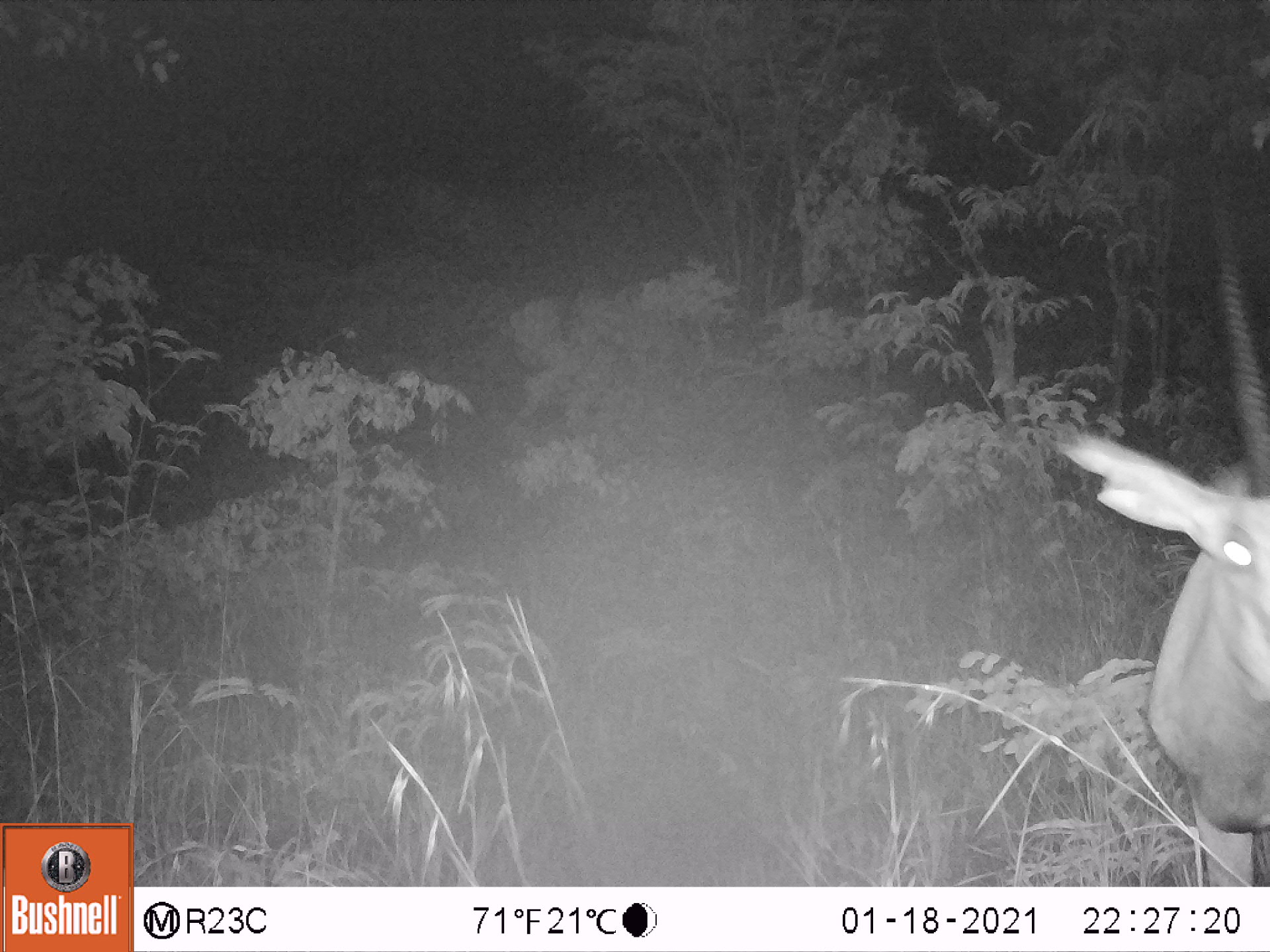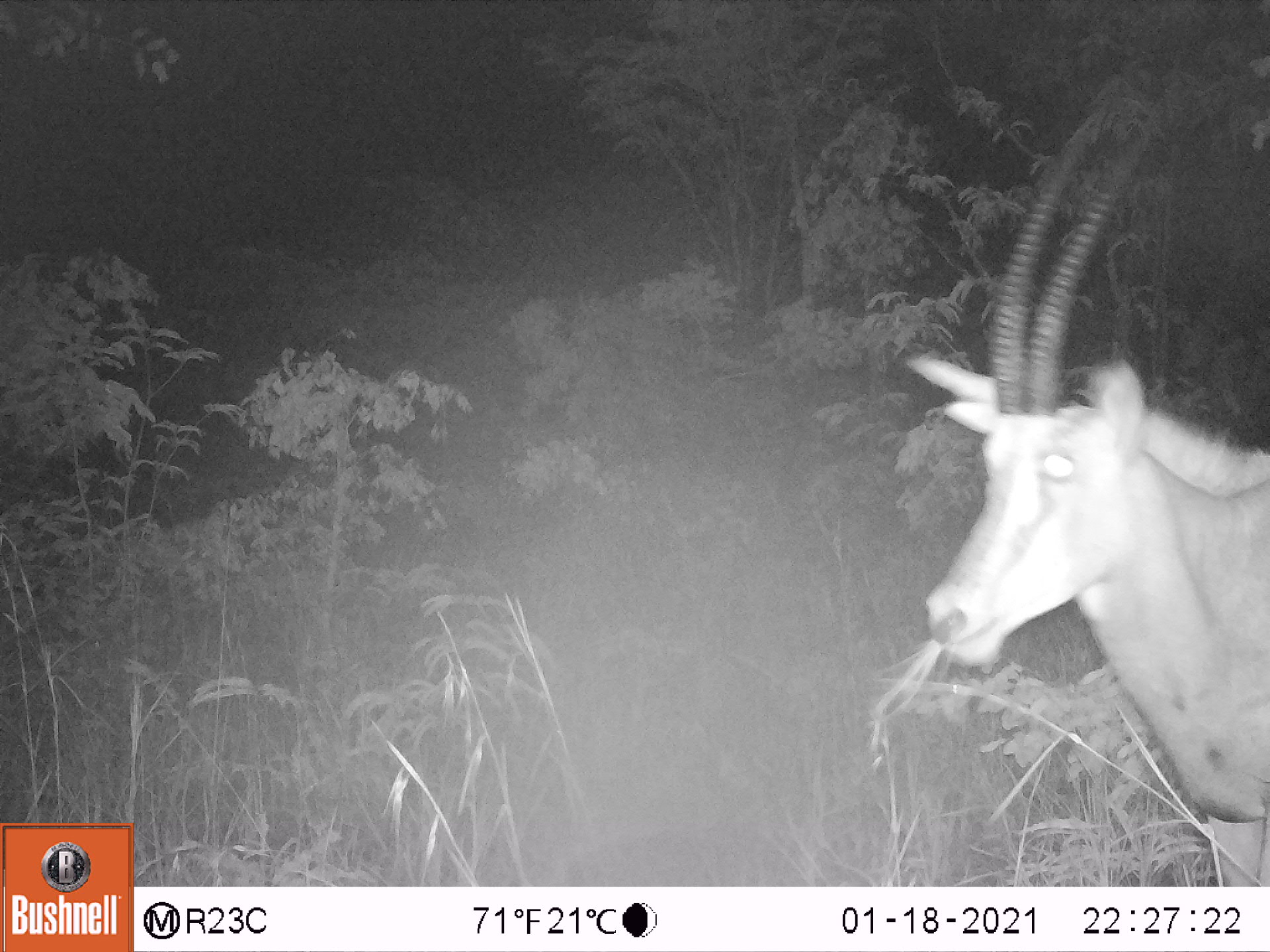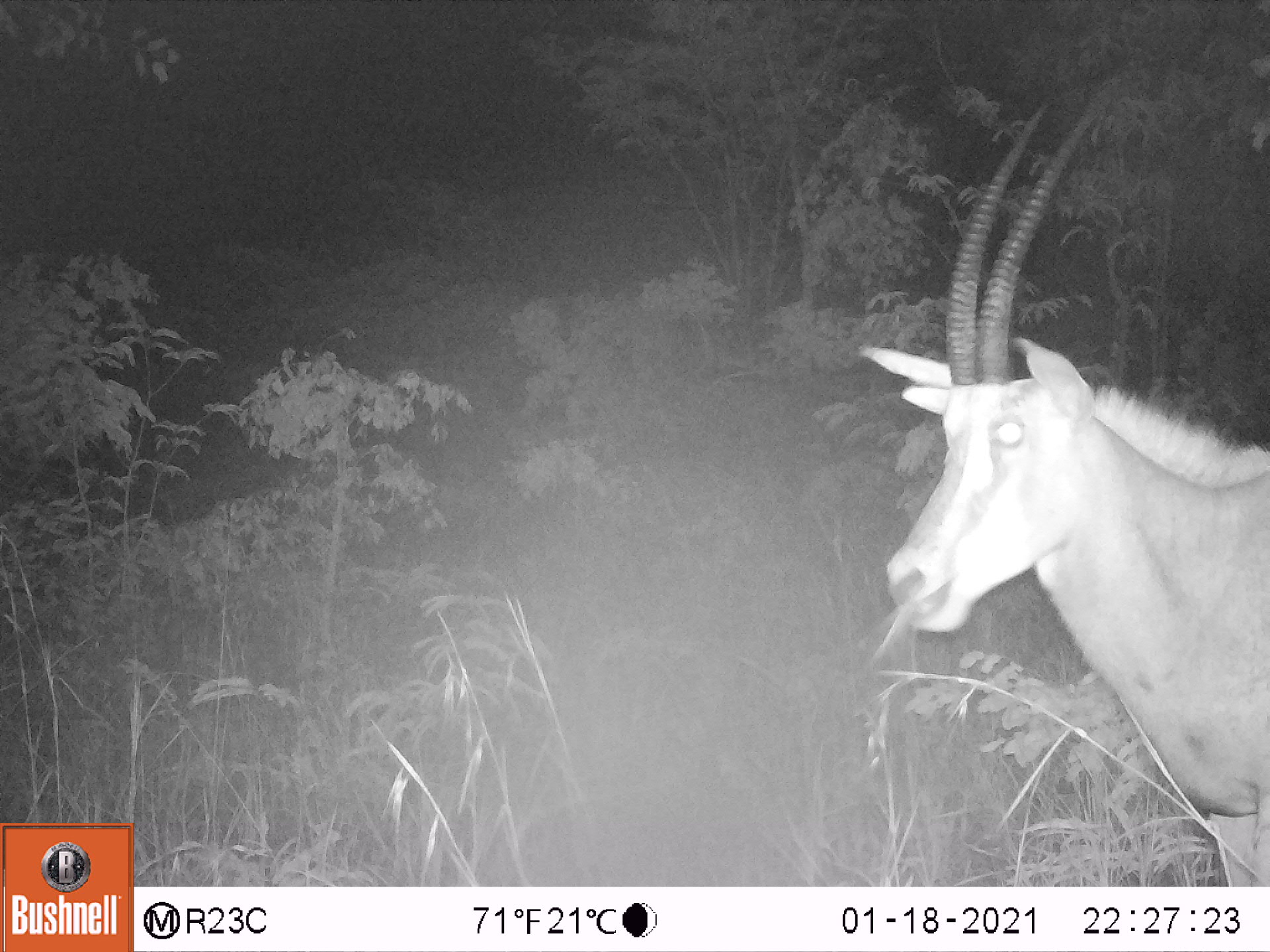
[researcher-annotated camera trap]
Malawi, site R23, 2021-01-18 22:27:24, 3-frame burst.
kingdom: Animalia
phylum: Chordata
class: Mammalia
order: Artiodactyla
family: Bovidae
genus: Hippotragus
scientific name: Hippotragus niger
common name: sable antelope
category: sable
Sable (sable antelope) (Hippotragus niger), count 1.